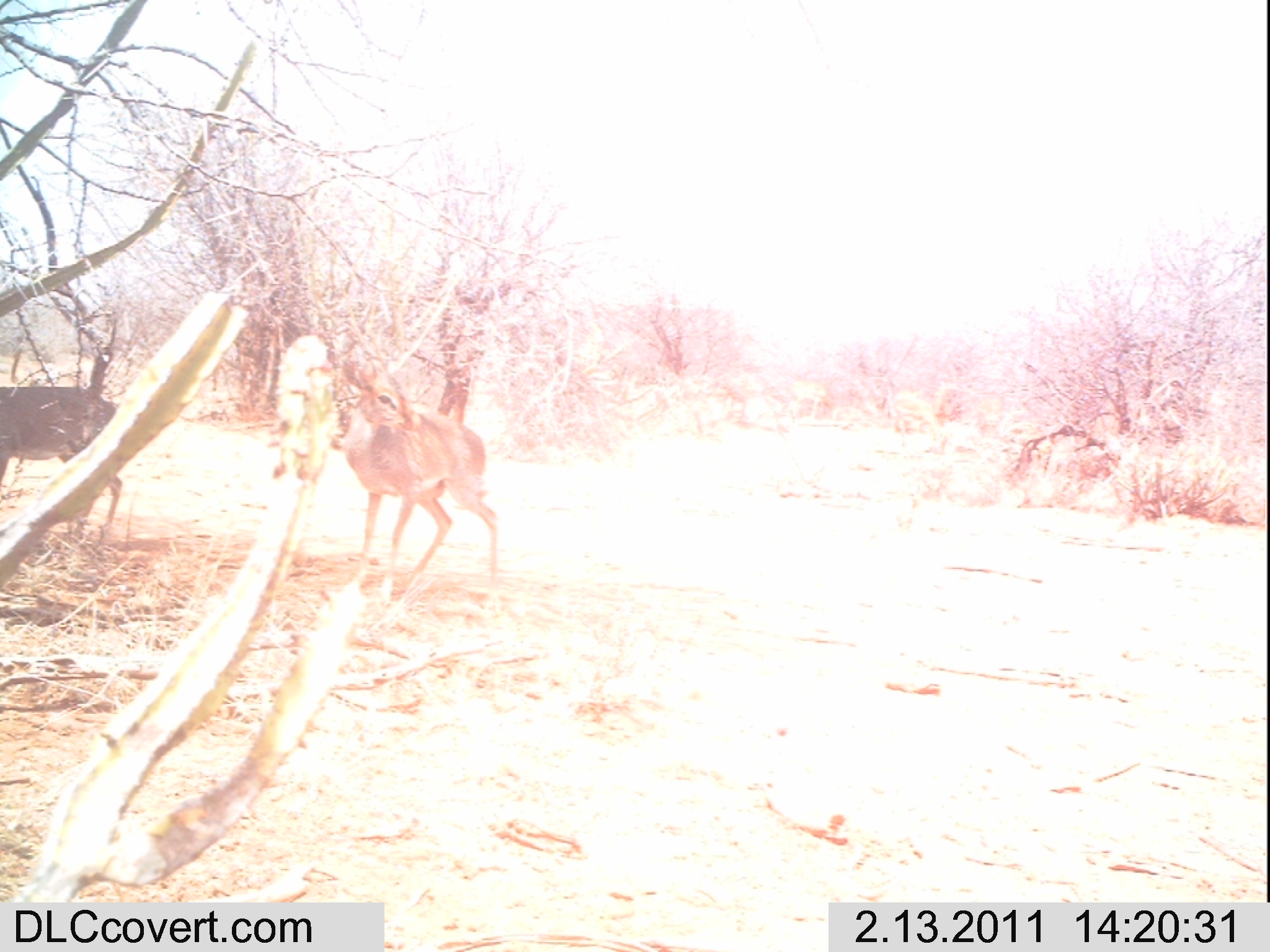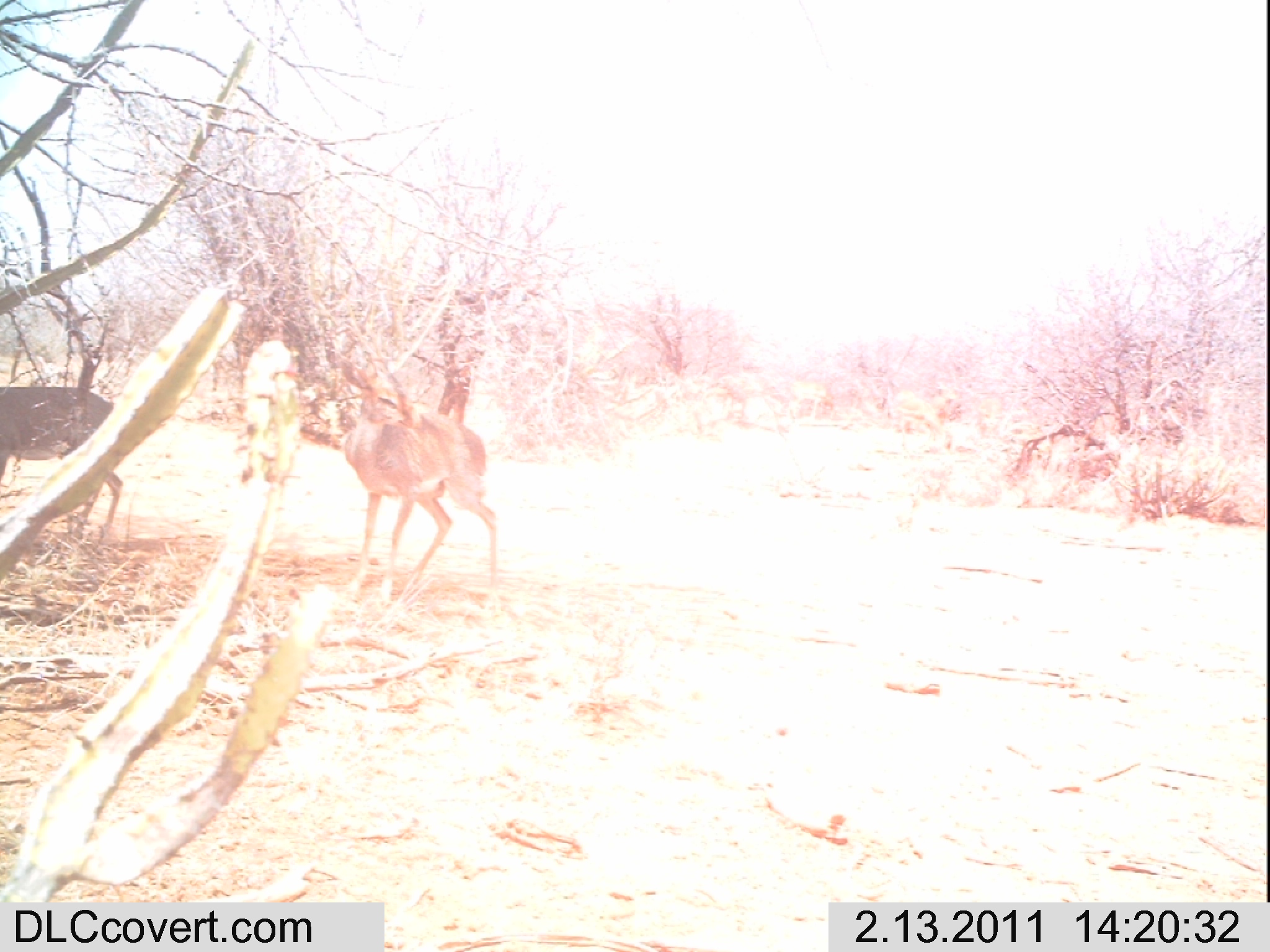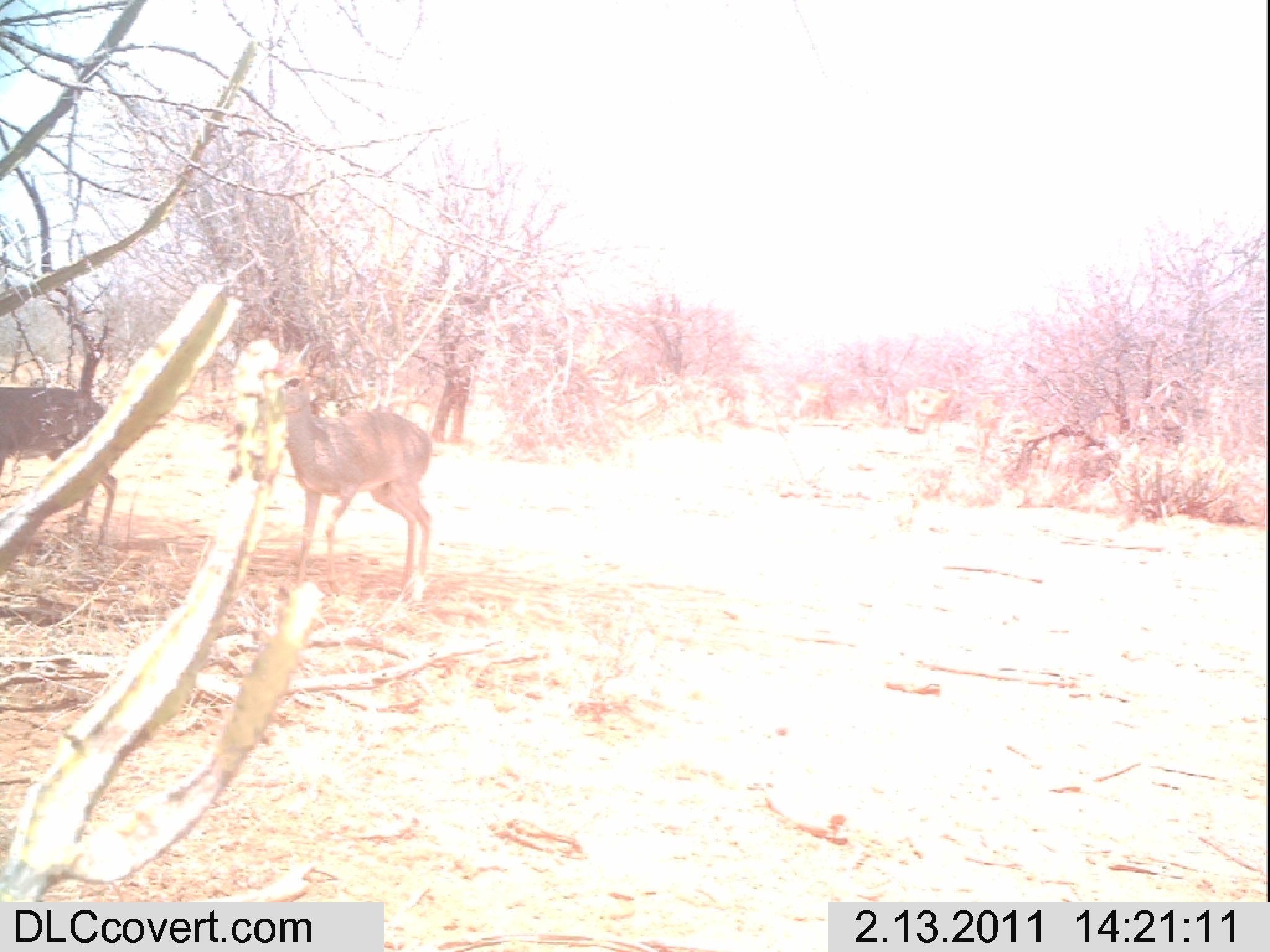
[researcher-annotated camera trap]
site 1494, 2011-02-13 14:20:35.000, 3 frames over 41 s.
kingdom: Animalia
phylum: Chordata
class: Mammalia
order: Artiodactyla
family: Bovidae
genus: Madoqua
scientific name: Madoqua guentheri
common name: günther's dik-dik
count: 2